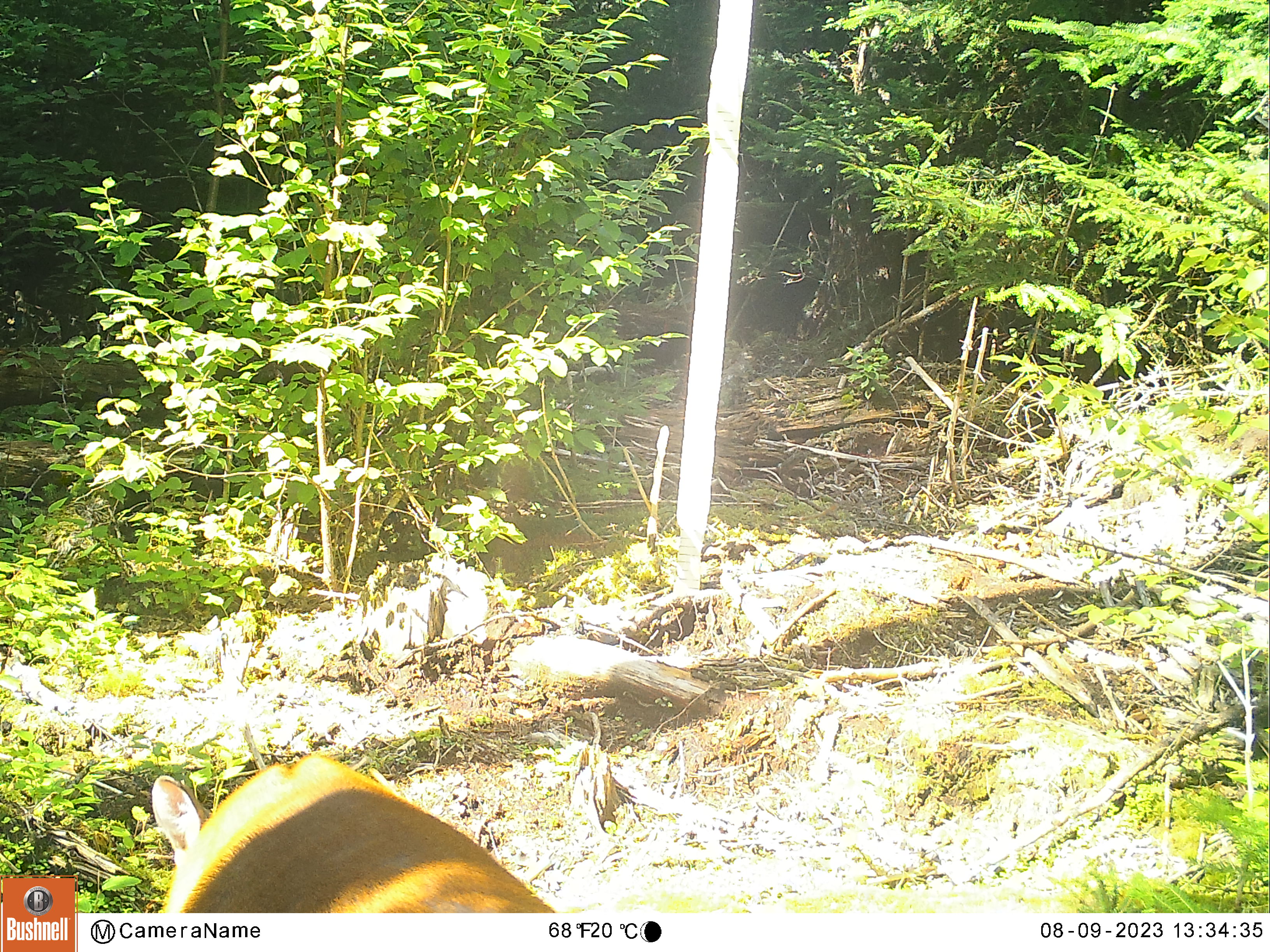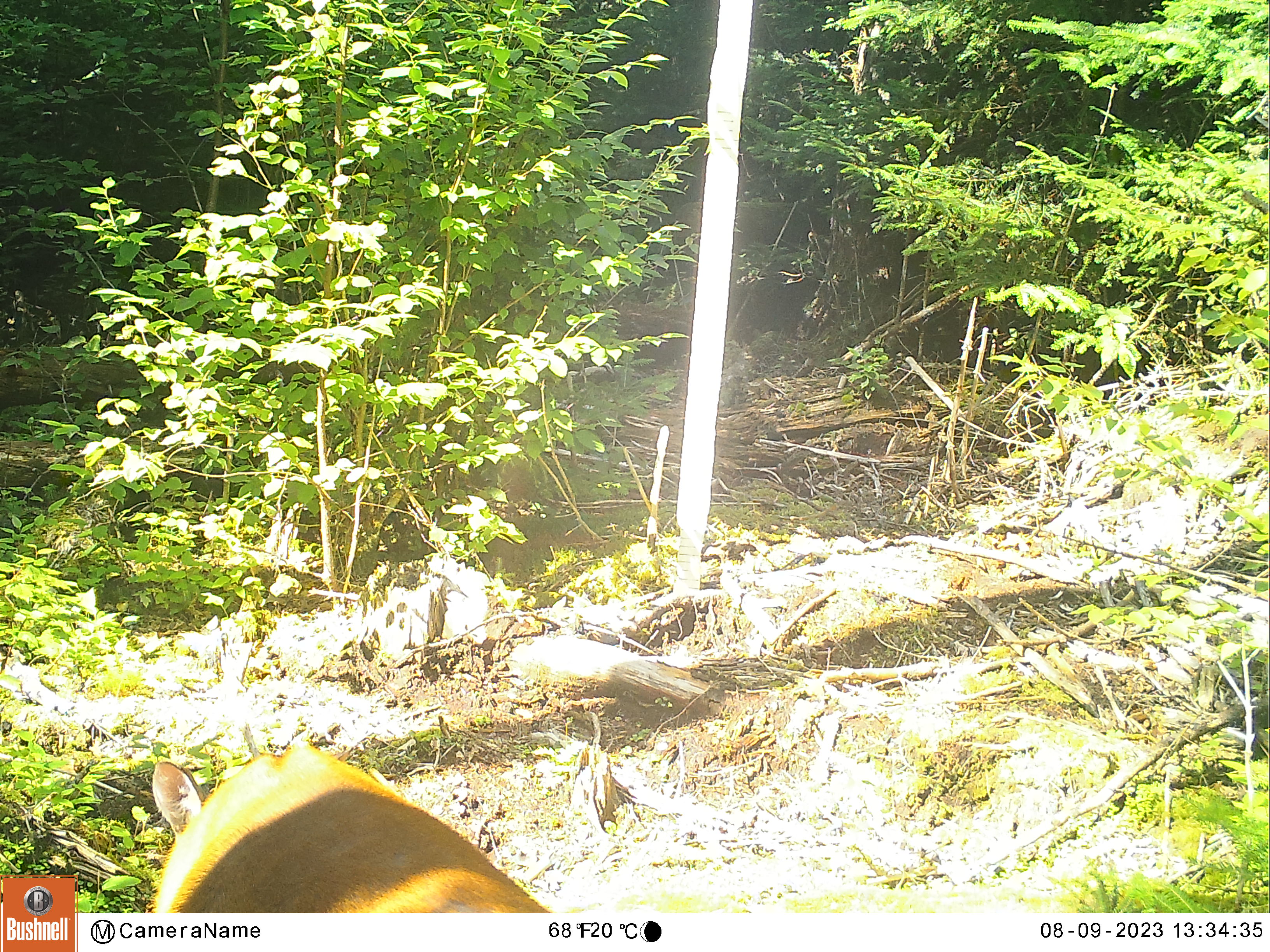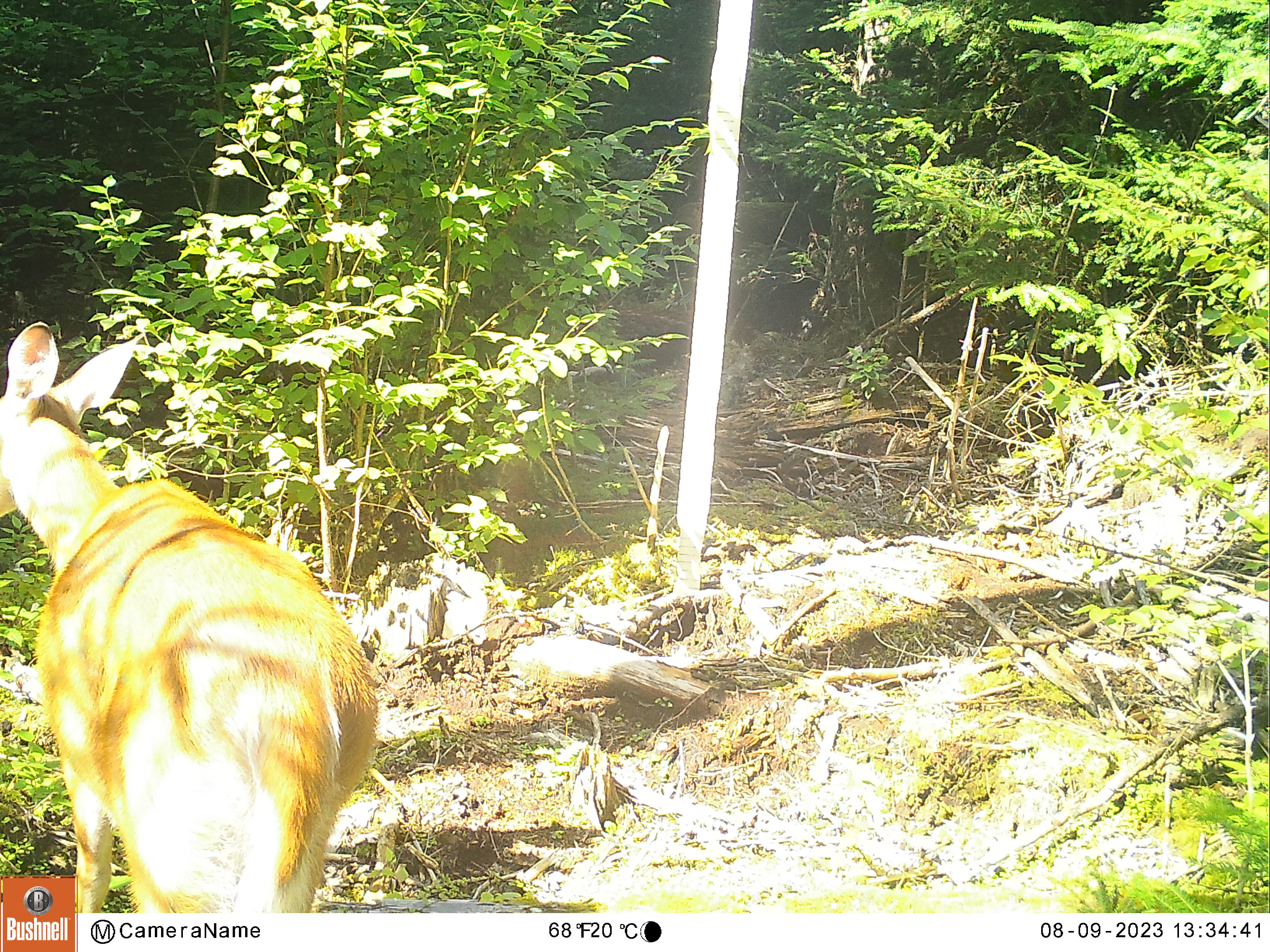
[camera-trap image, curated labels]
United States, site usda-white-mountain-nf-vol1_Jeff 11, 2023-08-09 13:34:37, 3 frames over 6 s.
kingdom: Animalia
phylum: Chordata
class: Mammalia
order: Artiodactyla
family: Cervidae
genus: Odocoileus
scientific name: Odocoileus virginianus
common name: white-tailed deer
White-tailed deer (Odocoileus virginianus).